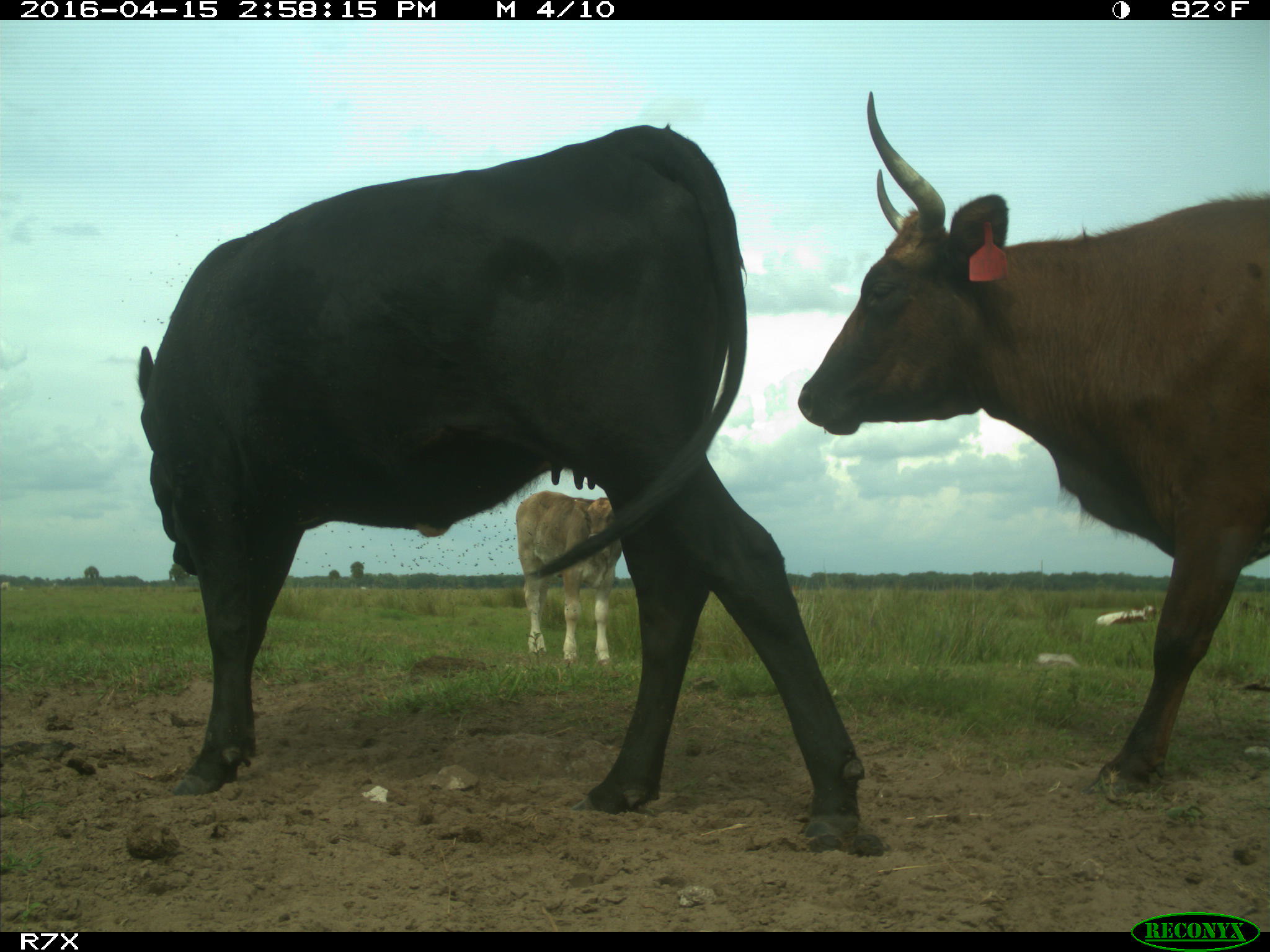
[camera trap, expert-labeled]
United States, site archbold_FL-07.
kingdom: Animalia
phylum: Chordata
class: Mammalia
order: Artiodactyla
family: Bovidae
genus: Bos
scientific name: Bos taurus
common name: domestic cow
Bos taurus (domestic cow).